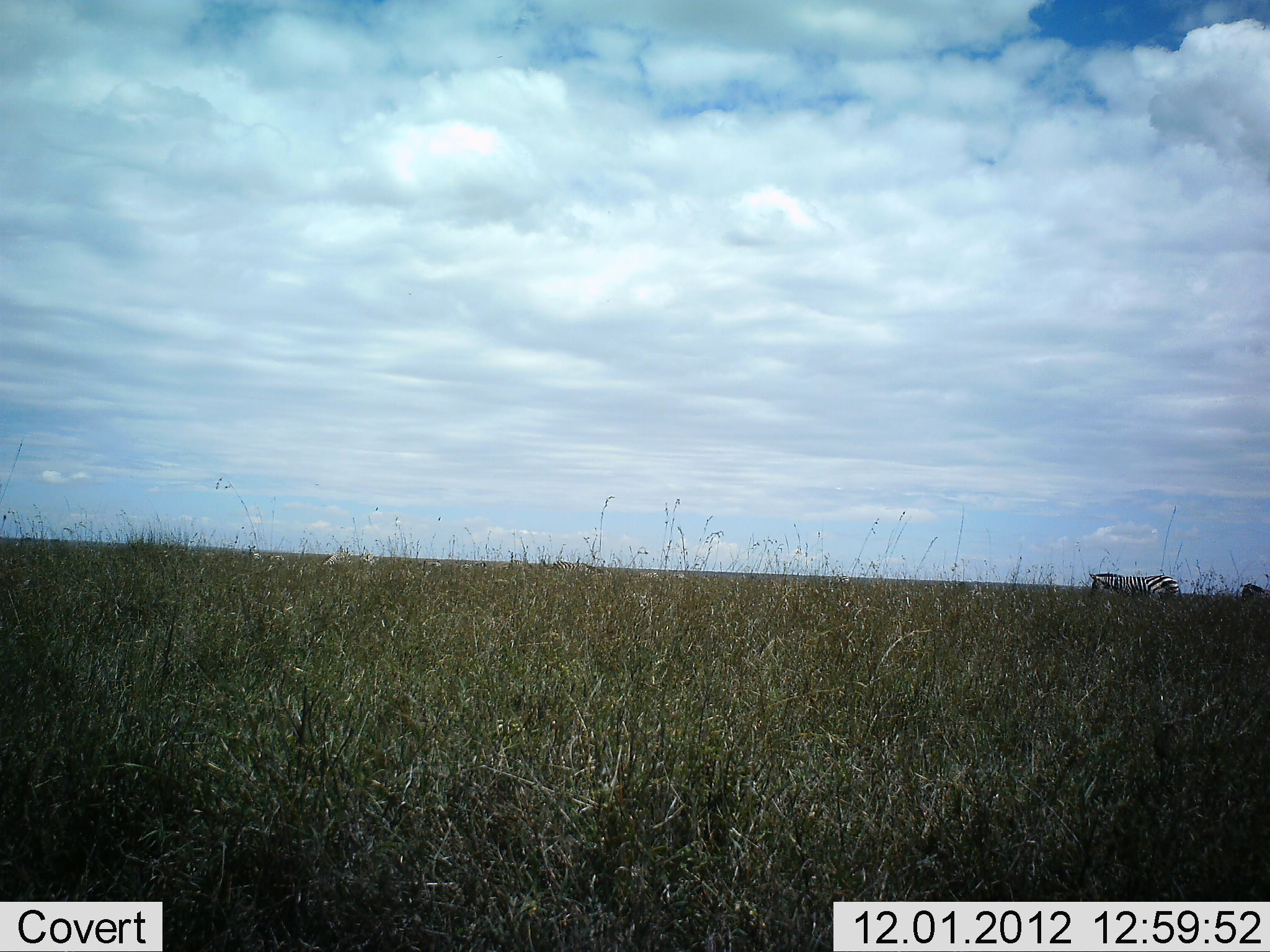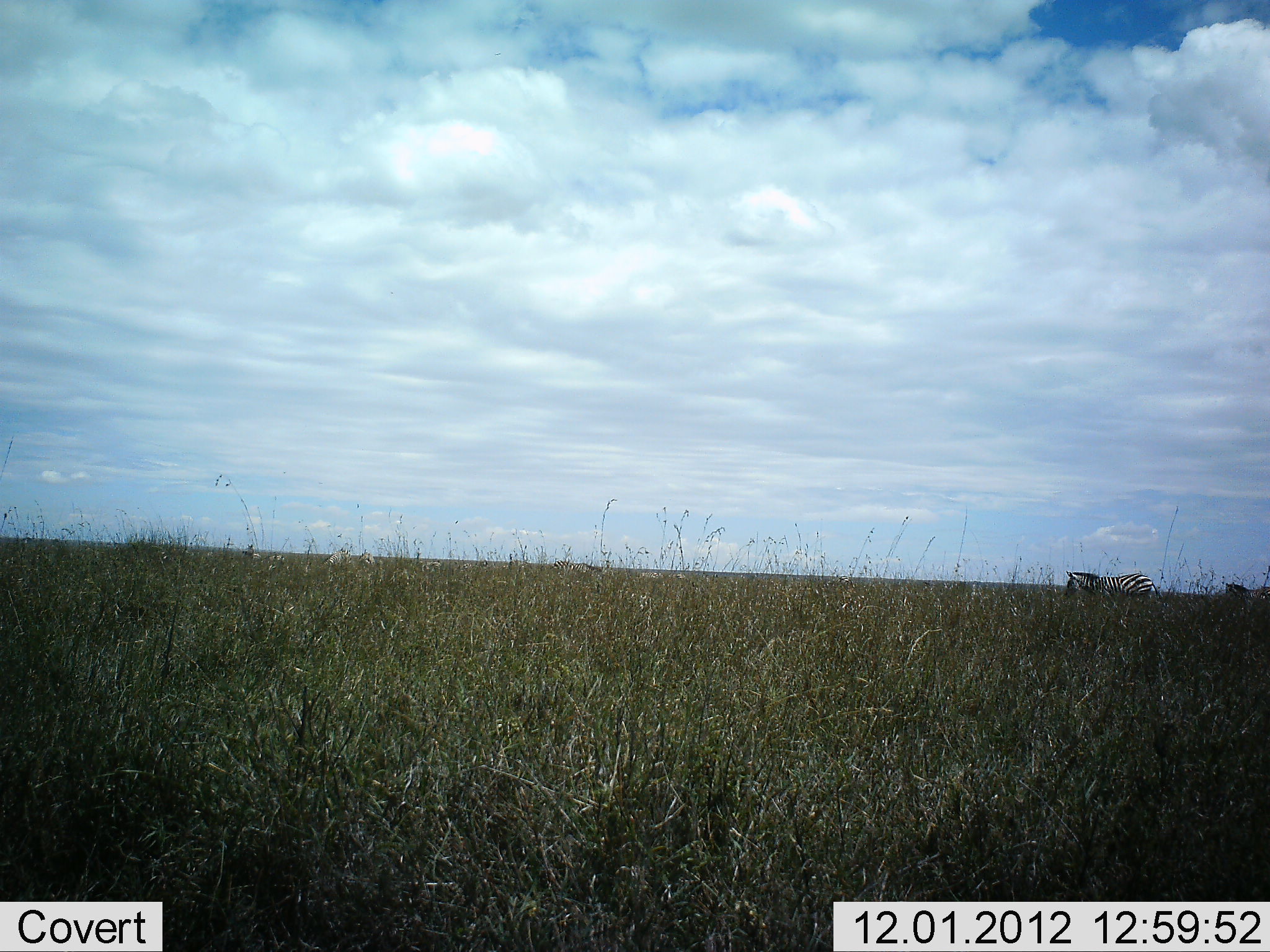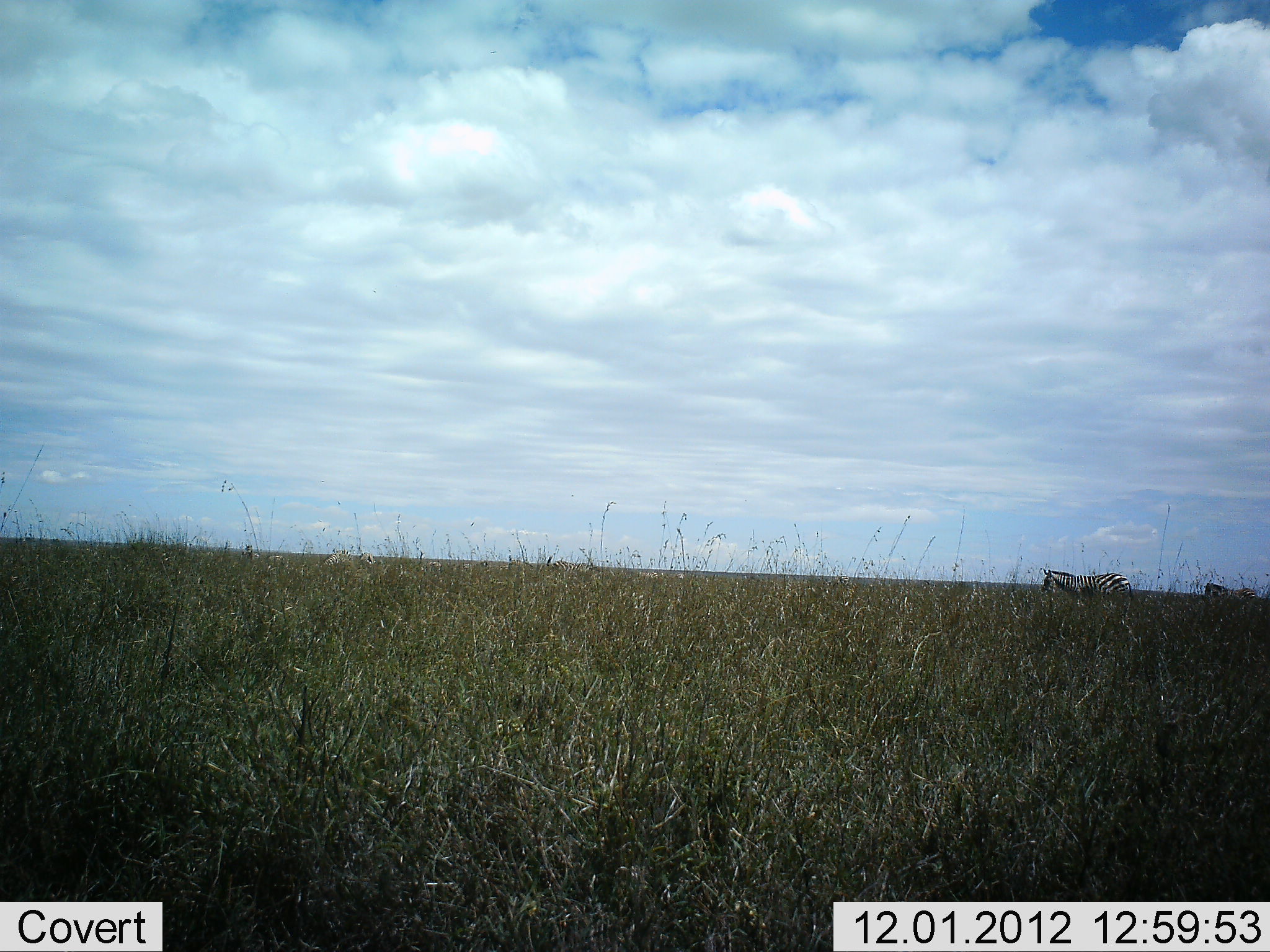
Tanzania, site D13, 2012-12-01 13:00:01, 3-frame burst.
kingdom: Animalia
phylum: Chordata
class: Mammalia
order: Perissodactyla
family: Equidae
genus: Equus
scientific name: Equus quagga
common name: plains zebra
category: zebra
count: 2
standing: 20%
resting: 0%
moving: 90%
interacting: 0%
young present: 10%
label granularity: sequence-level